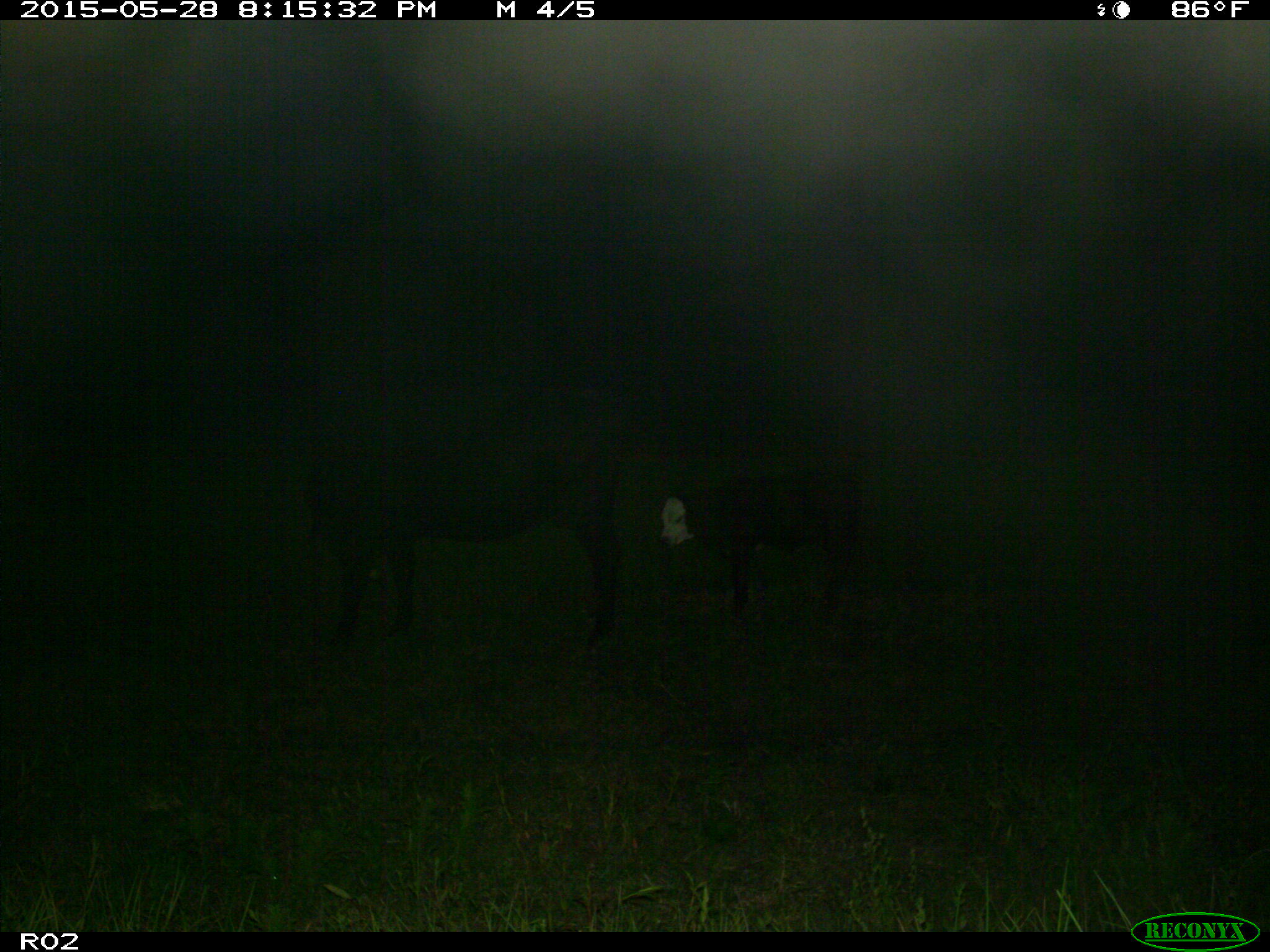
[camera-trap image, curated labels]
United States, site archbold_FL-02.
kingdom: Animalia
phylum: Chordata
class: Mammalia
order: Artiodactyla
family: Bovidae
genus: Bos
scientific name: Bos taurus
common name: domestic cow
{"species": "Bos taurus (domestic cow)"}